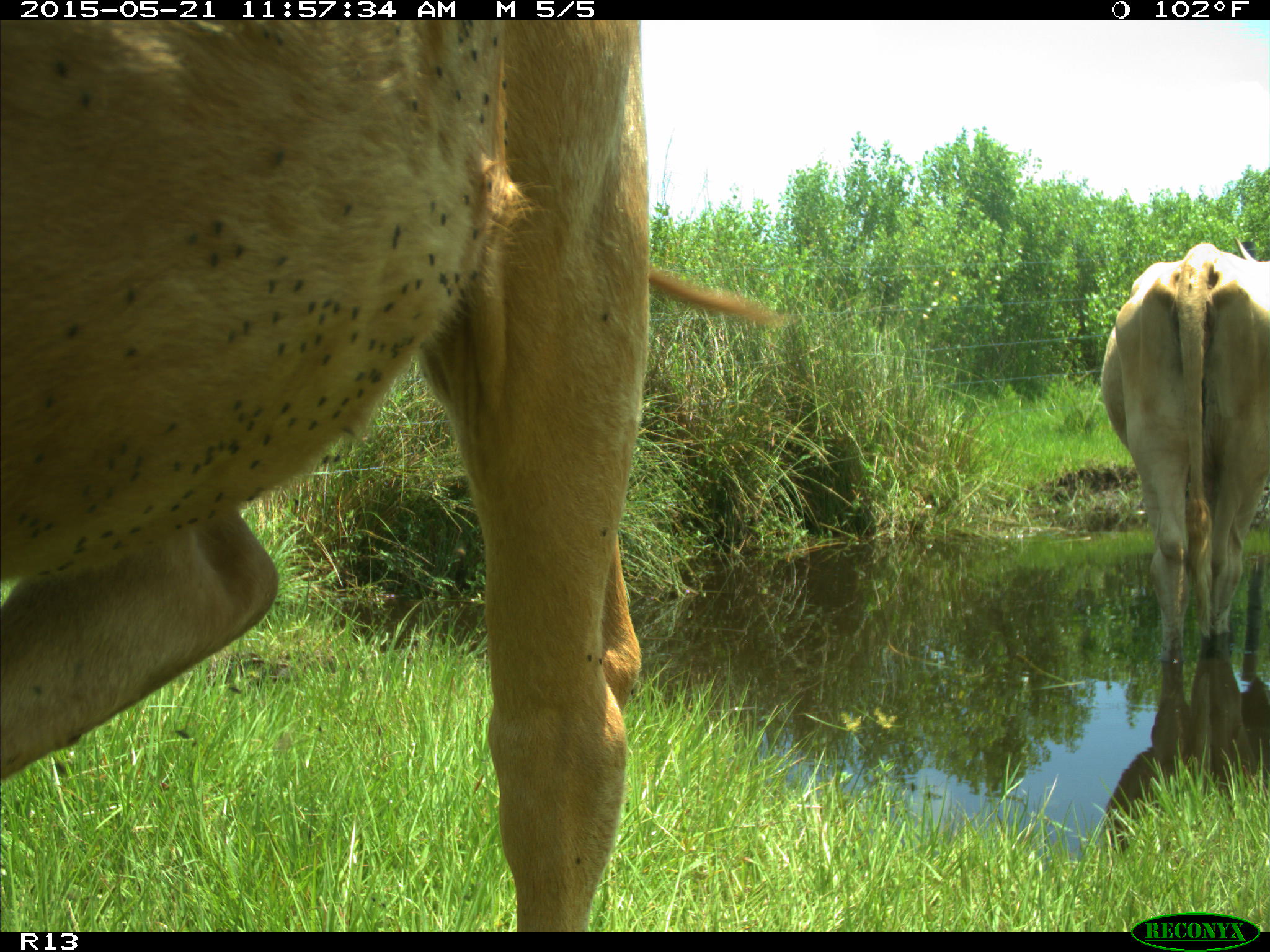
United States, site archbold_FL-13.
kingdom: Animalia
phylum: Chordata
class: Mammalia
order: Artiodactyla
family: Bovidae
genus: Bos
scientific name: Bos taurus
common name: domestic cow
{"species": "Bos taurus (domestic cow)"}